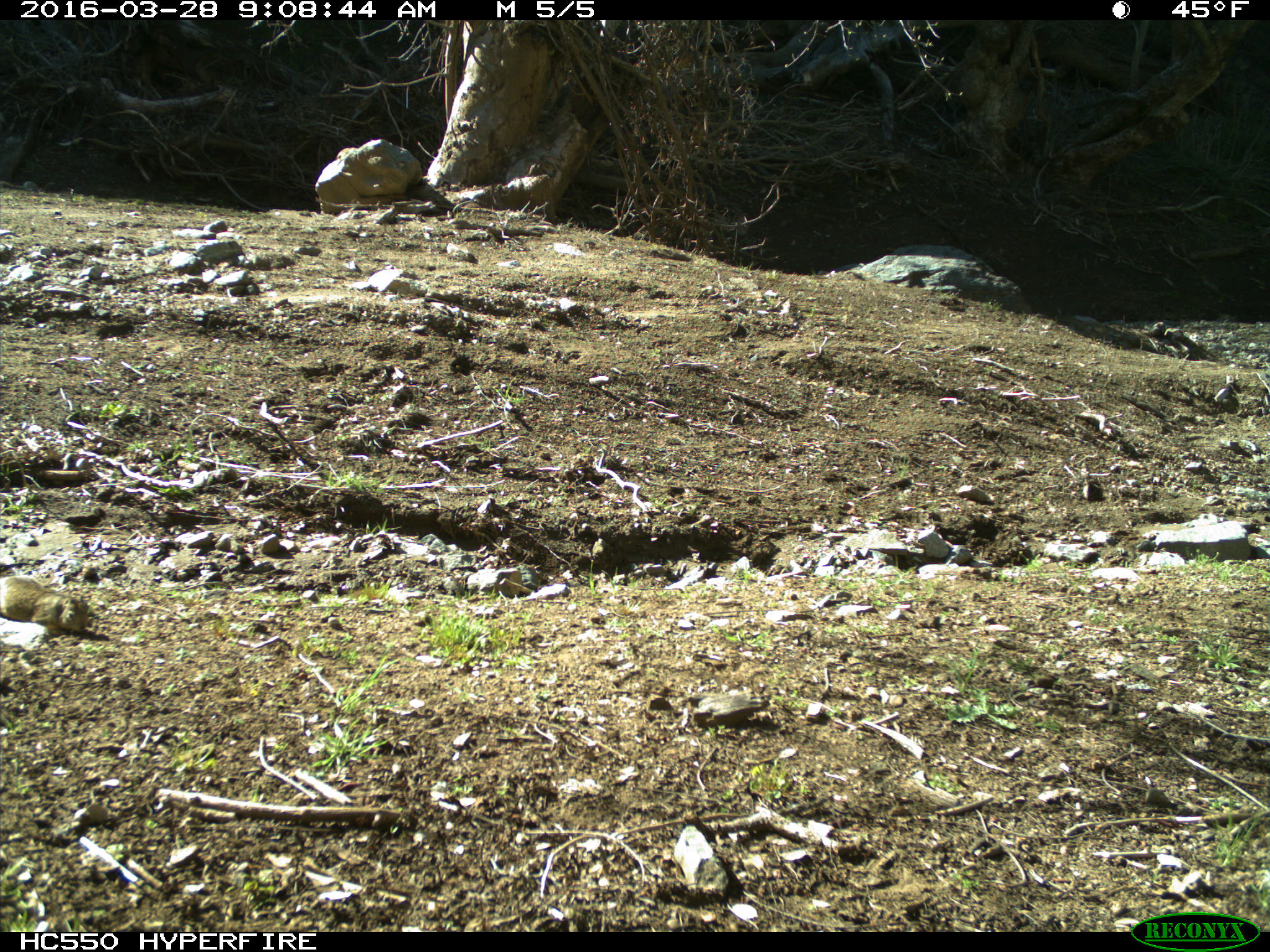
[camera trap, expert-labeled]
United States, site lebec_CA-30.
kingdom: Animalia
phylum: Chordata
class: Mammalia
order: Rodentia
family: Sciuridae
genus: Otospermophilus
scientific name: Otospermophilus beecheyi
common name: california ground squirrel